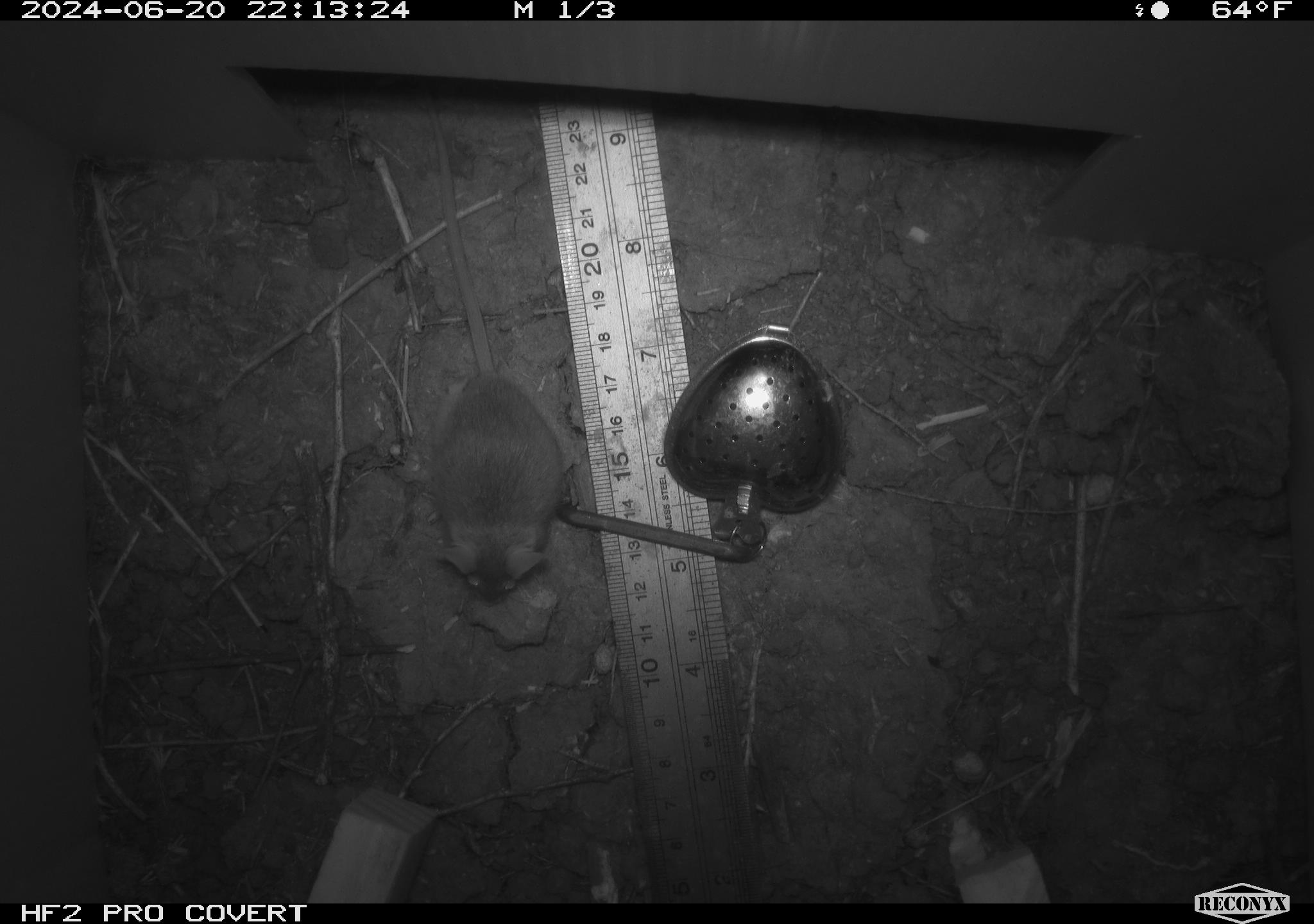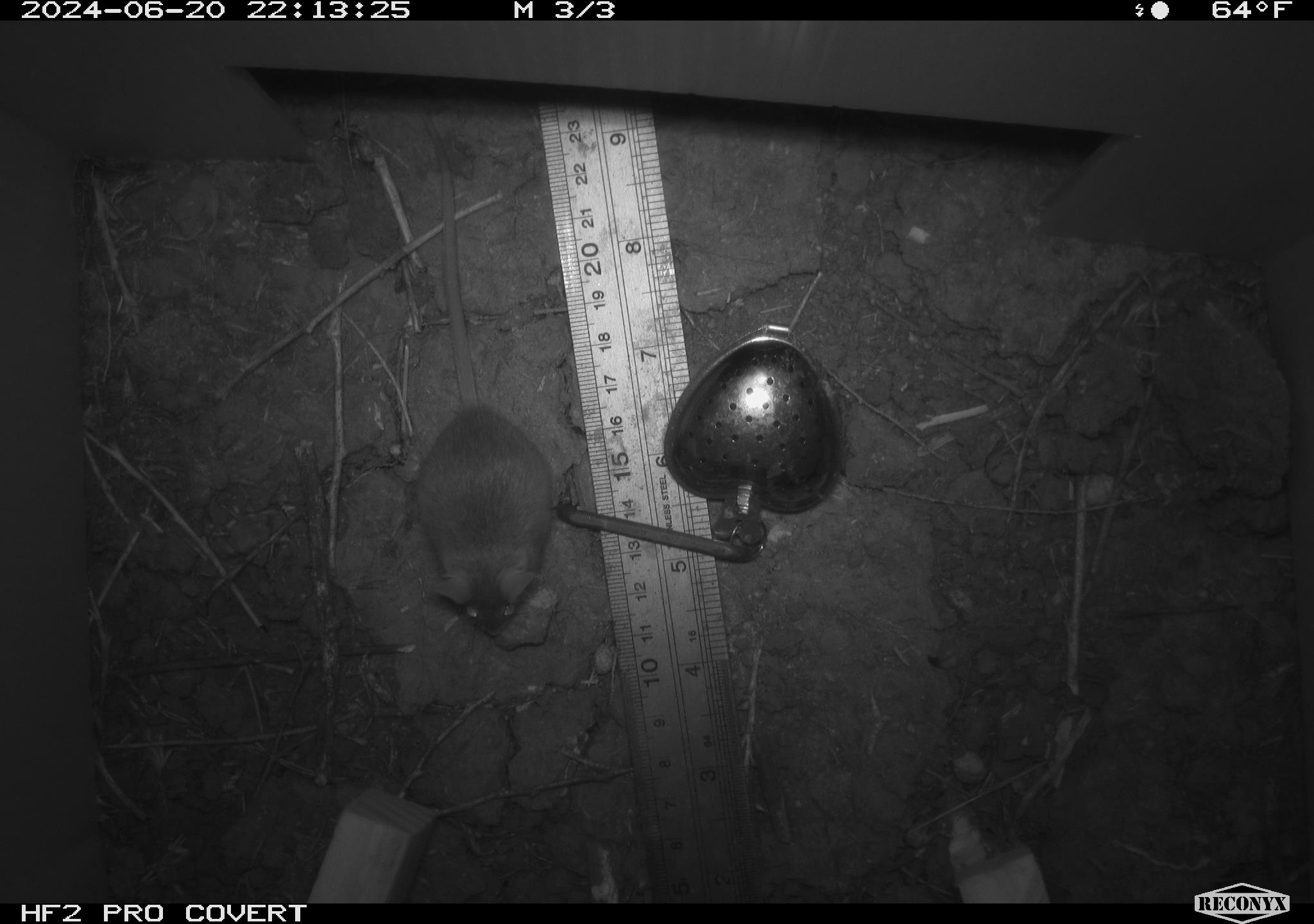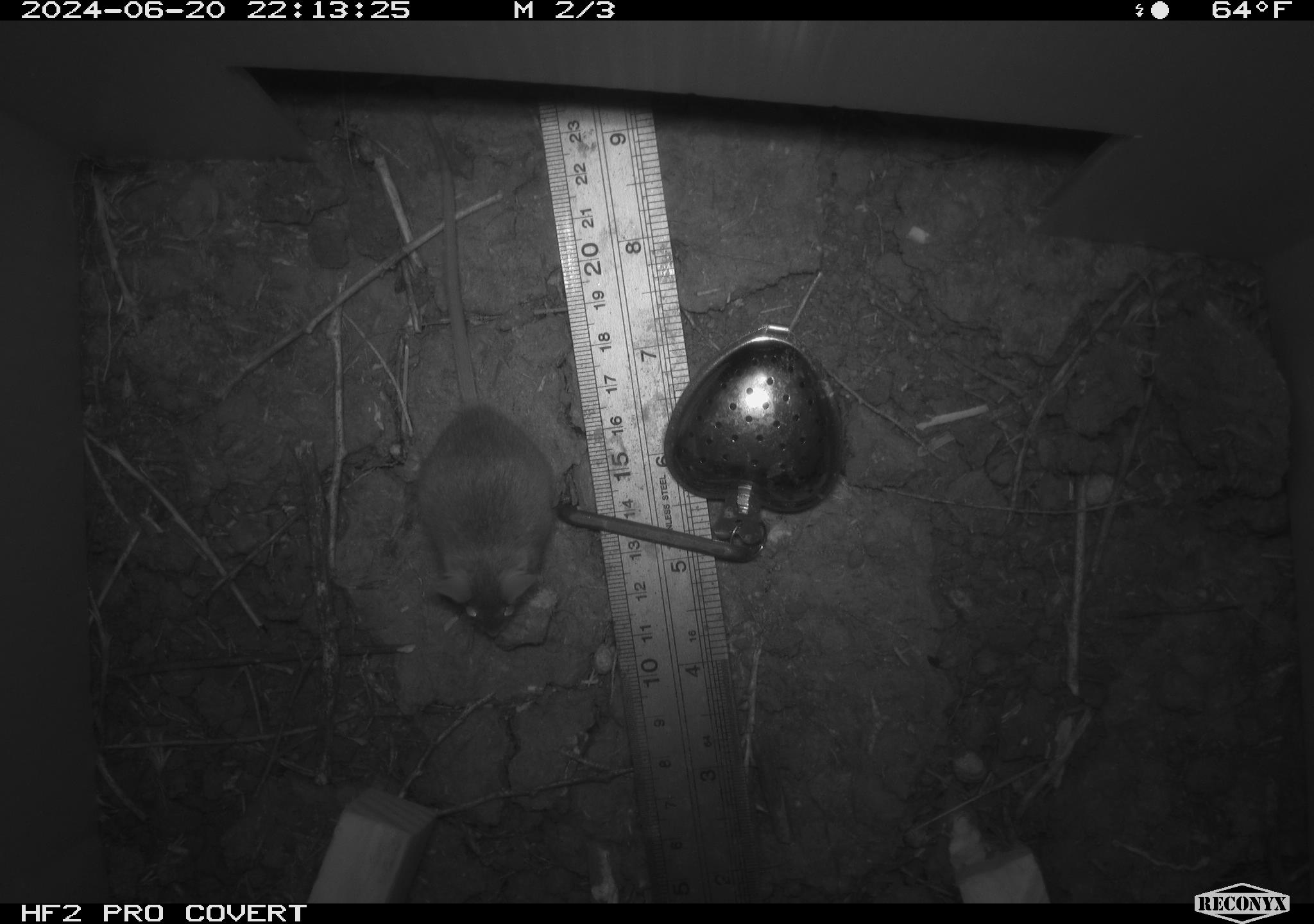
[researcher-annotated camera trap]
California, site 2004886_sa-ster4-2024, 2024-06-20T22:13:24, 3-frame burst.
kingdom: Animalia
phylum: Chordata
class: Mammalia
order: Rodentia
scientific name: Rodentia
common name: mouse species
Mouse species (Rodentia).